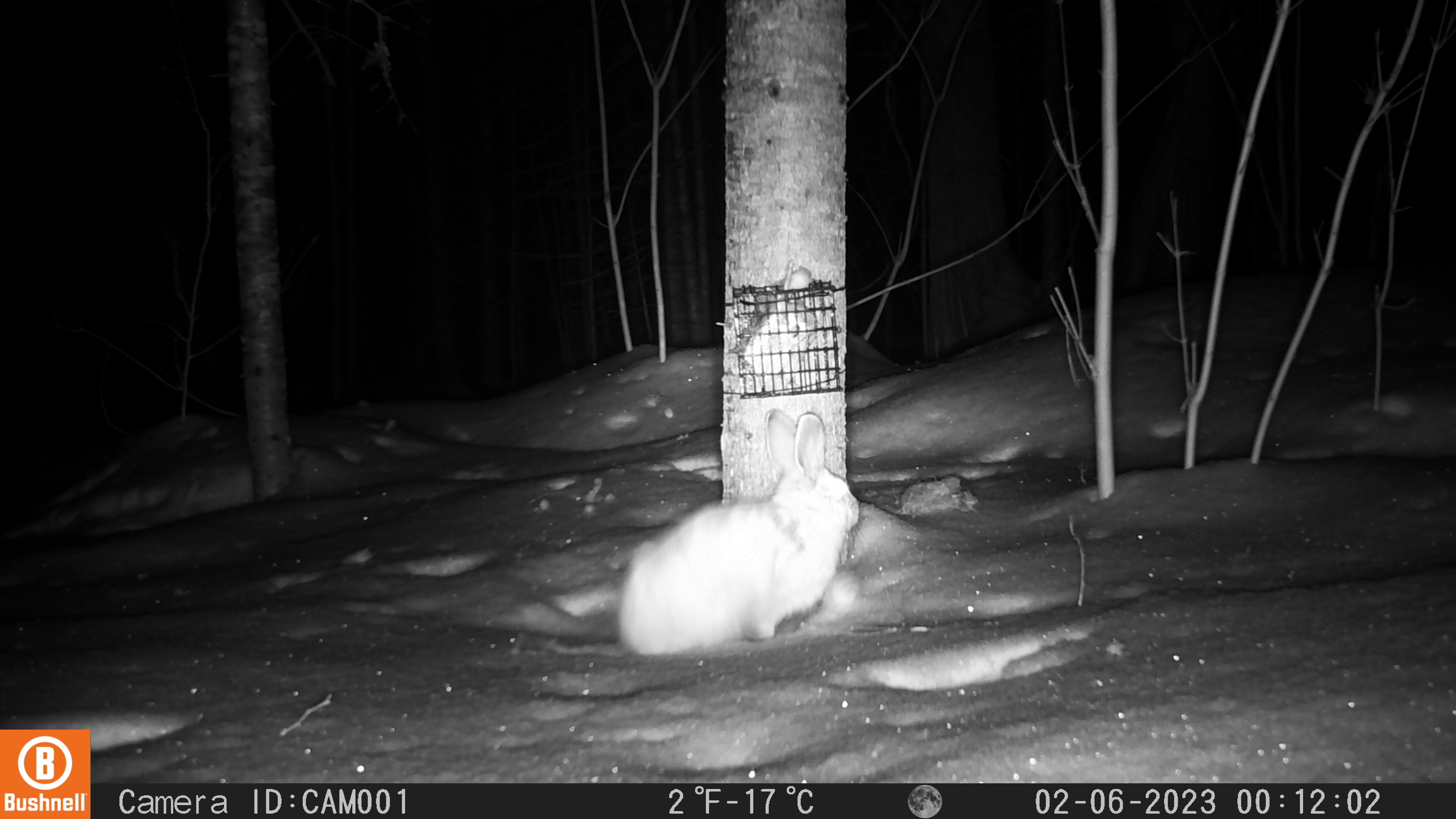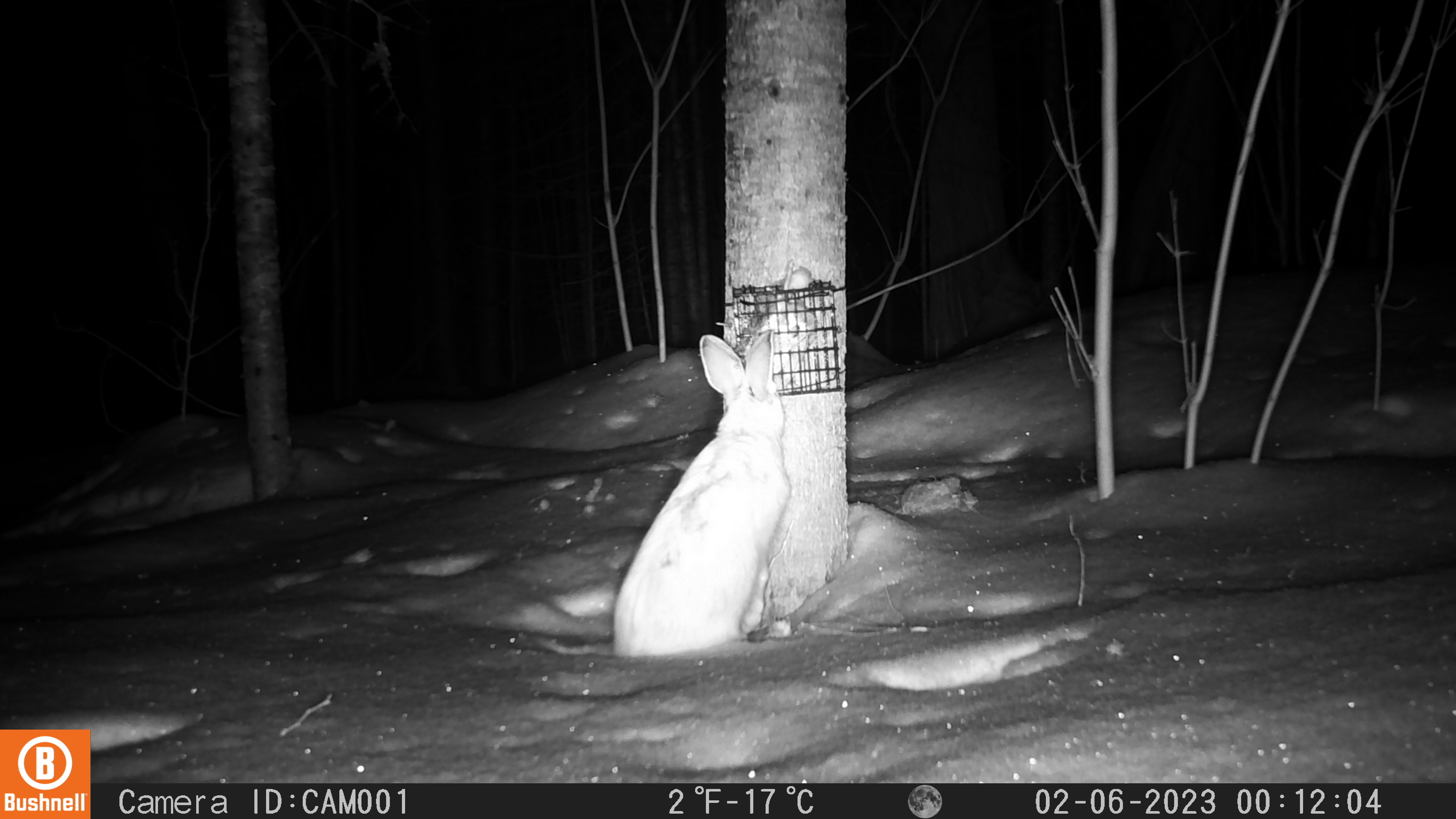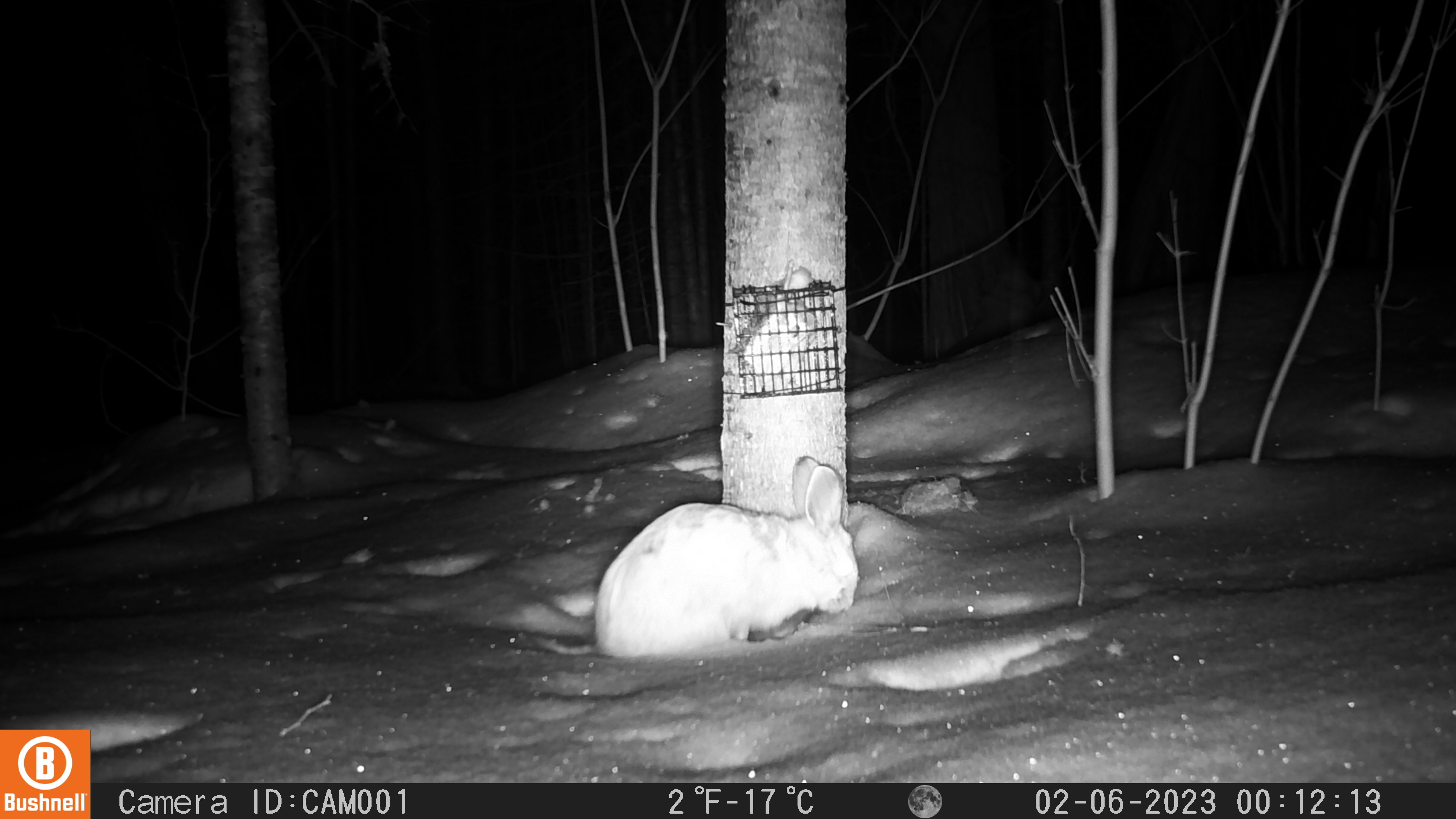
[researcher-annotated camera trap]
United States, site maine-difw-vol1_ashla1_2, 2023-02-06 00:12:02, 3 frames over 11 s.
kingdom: Animalia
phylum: Chordata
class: Mammalia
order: Lagomorpha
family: Leporidae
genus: Lepus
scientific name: Lepus americanus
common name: snowshoe hare